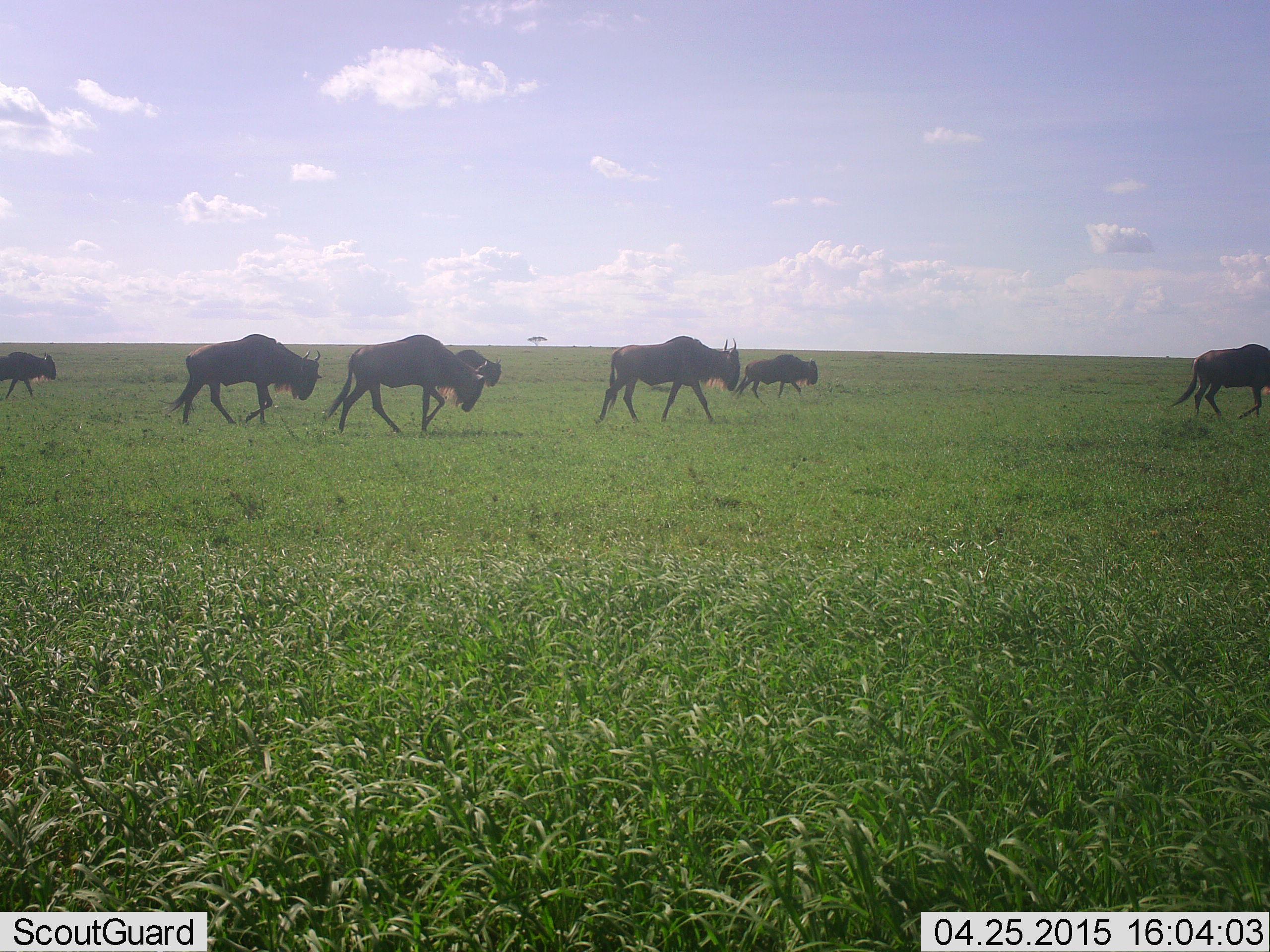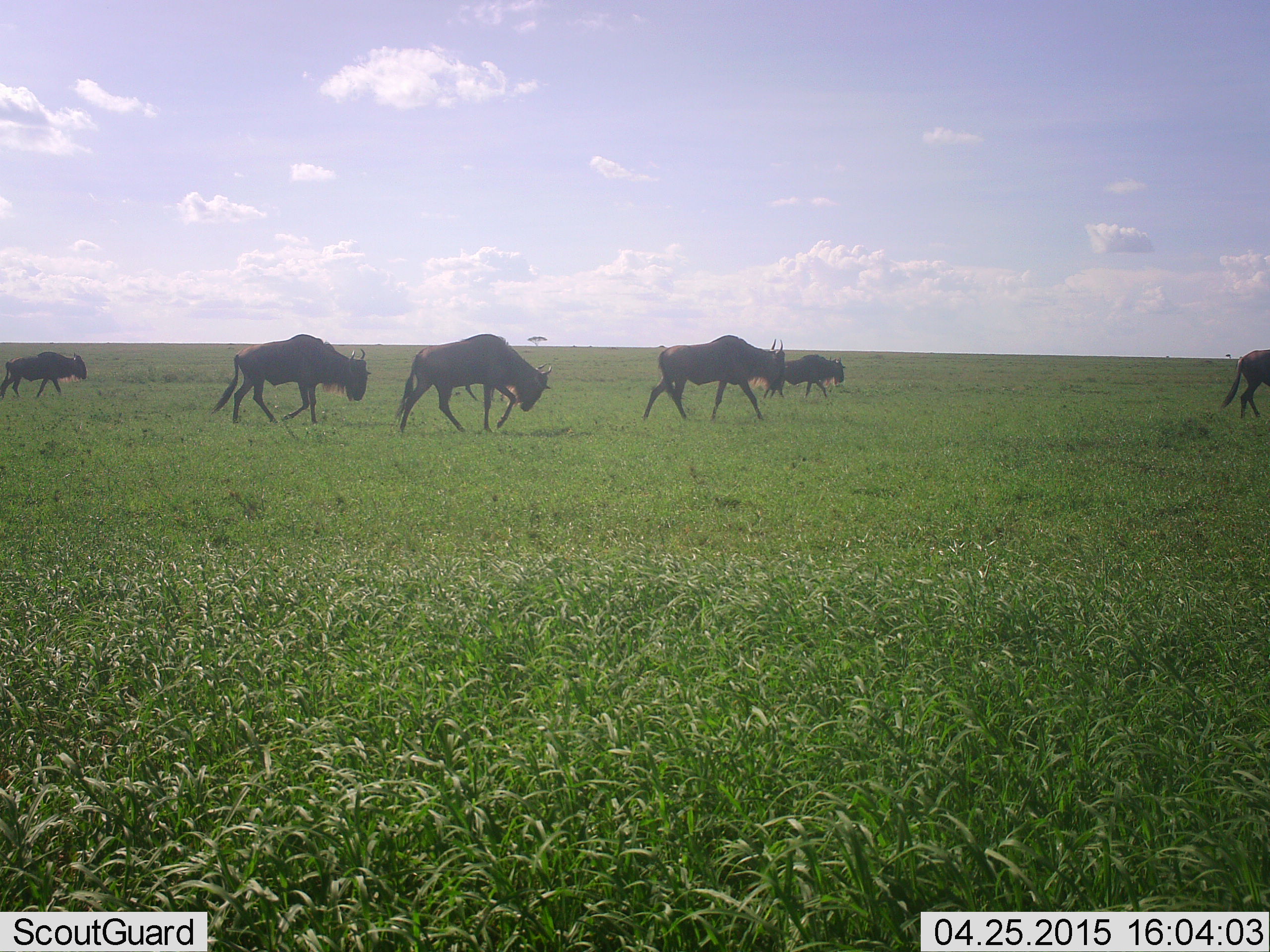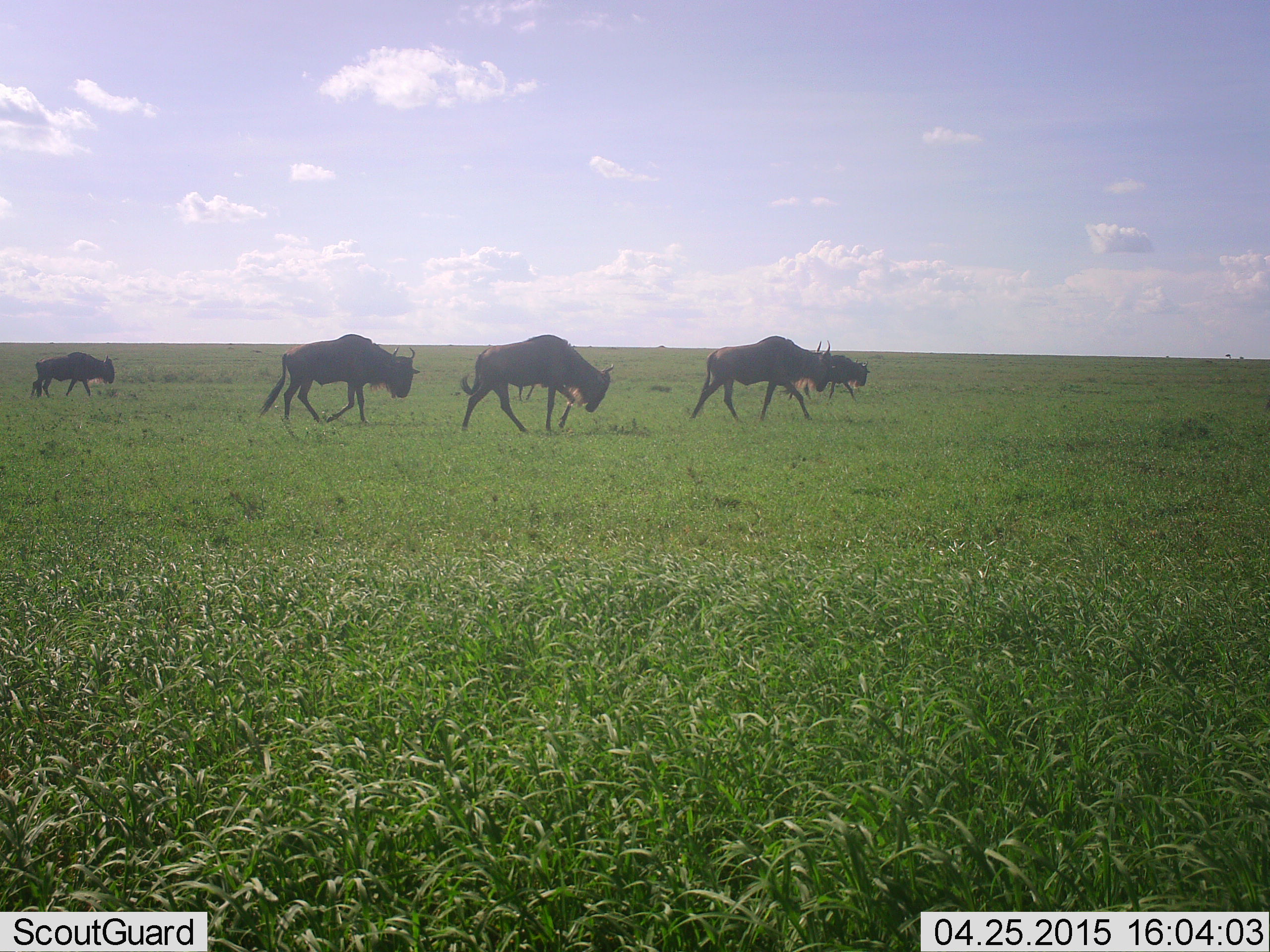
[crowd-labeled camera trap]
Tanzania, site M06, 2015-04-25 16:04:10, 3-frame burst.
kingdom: Animalia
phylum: Chordata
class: Mammalia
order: Artiodactyla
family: Bovidae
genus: Connochaetes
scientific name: Connochaetes taurinus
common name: blue wildebeest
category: wildebeest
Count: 6.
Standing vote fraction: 0%.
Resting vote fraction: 0%.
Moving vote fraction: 100%.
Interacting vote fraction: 0%.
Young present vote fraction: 0%.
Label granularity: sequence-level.